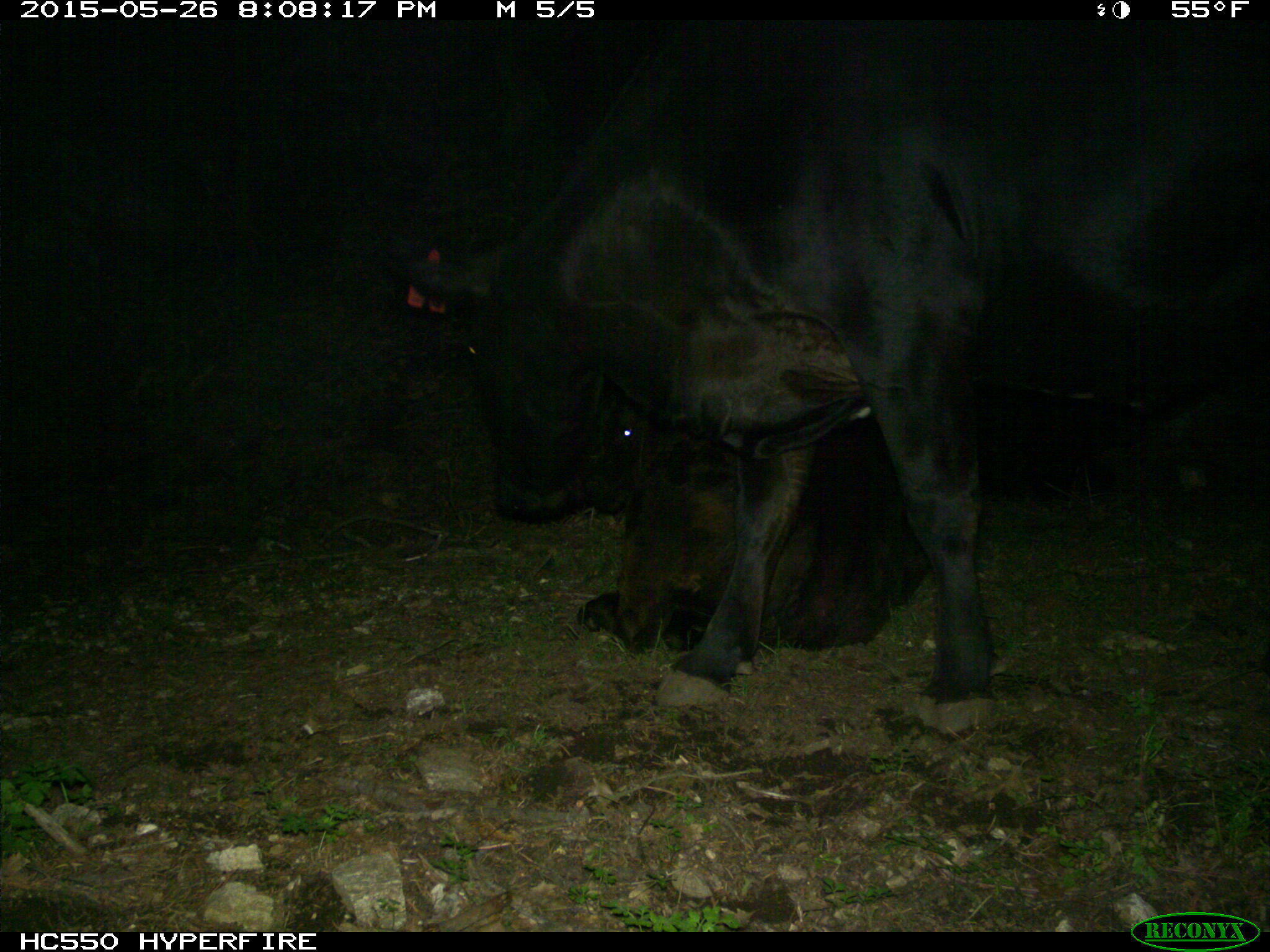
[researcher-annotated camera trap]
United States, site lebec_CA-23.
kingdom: Animalia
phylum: Chordata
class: Mammalia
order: Artiodactyla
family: Bovidae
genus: Bos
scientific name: Bos taurus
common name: domestic cow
Bos taurus (domestic cow).